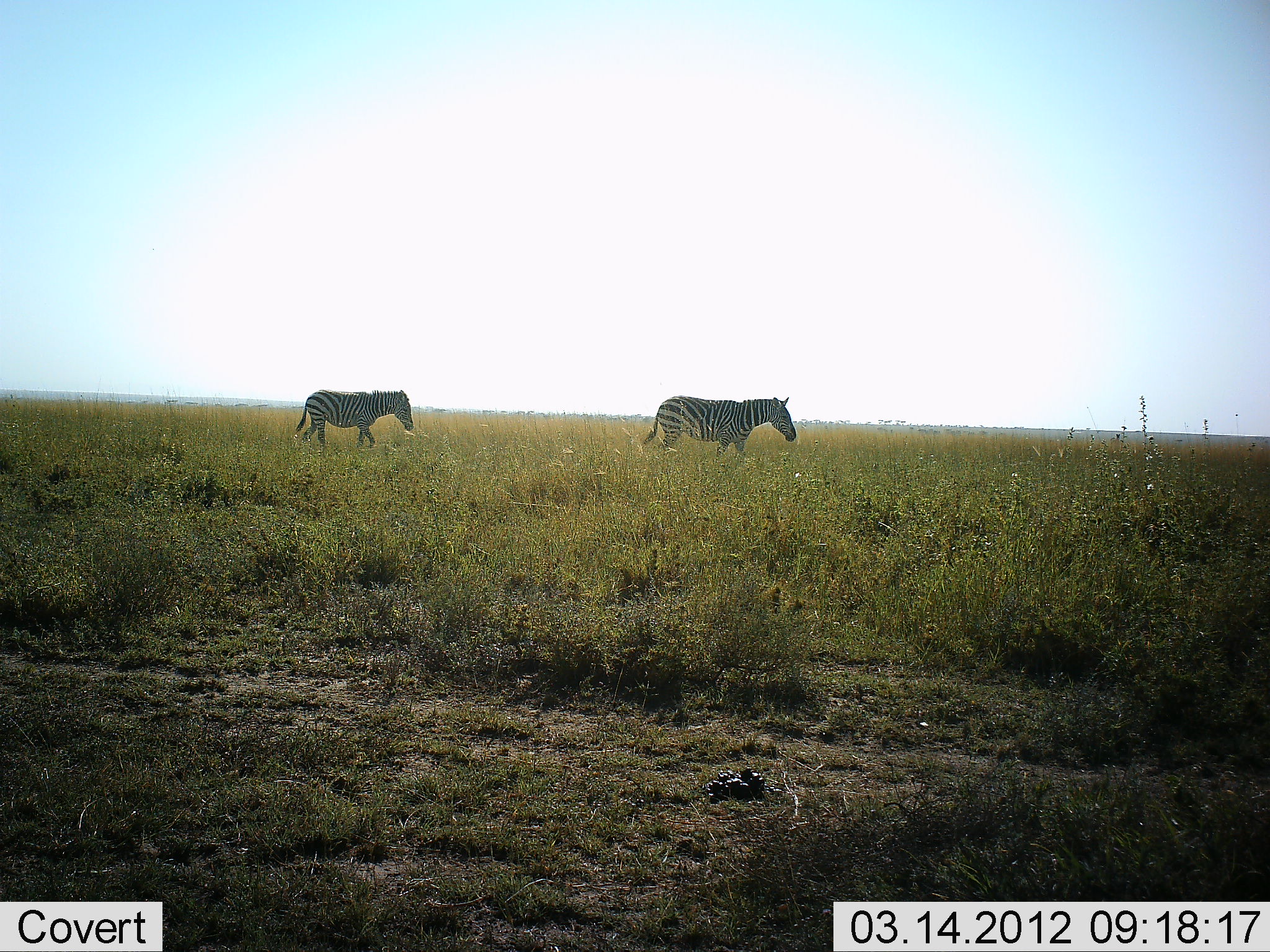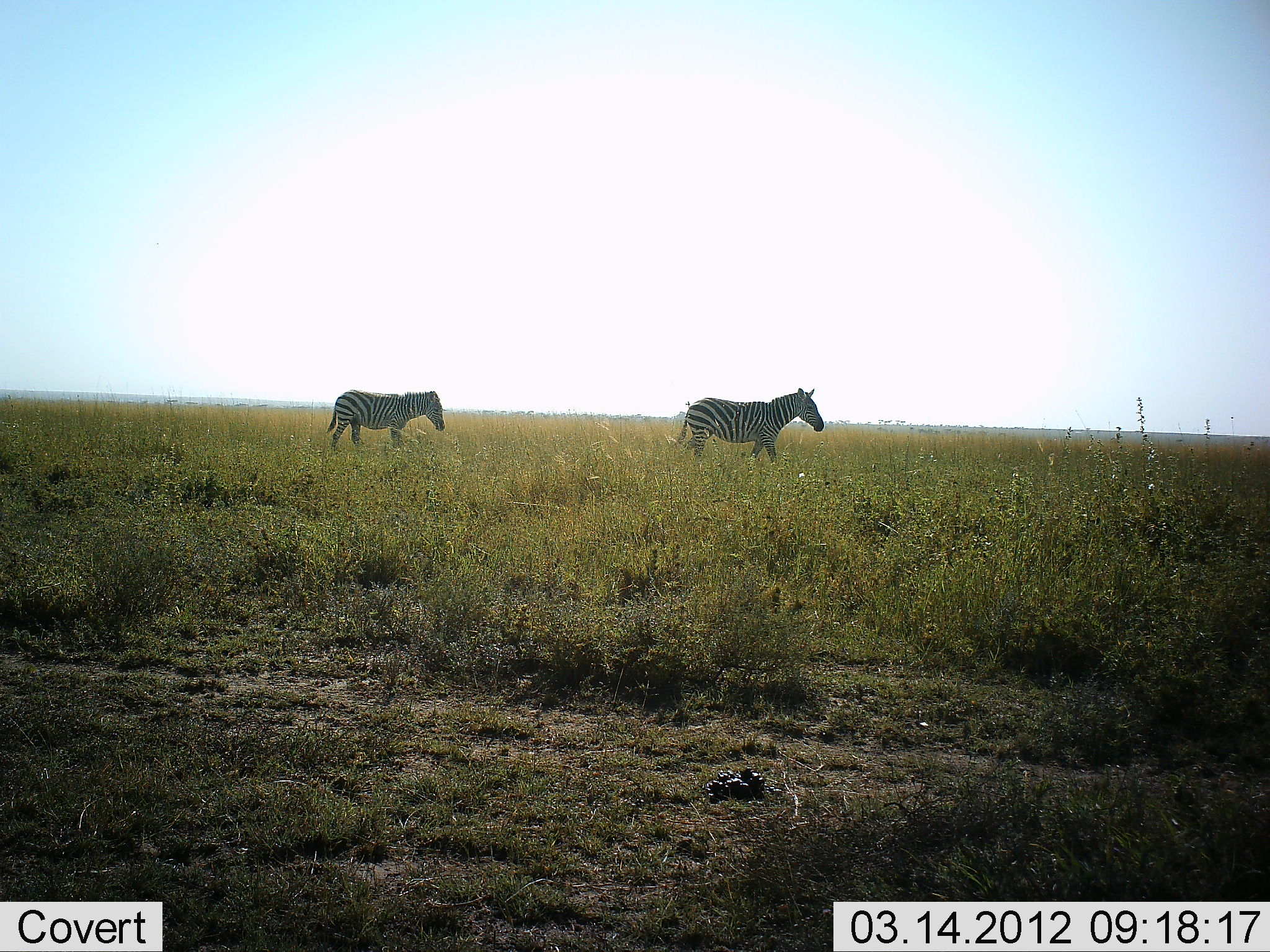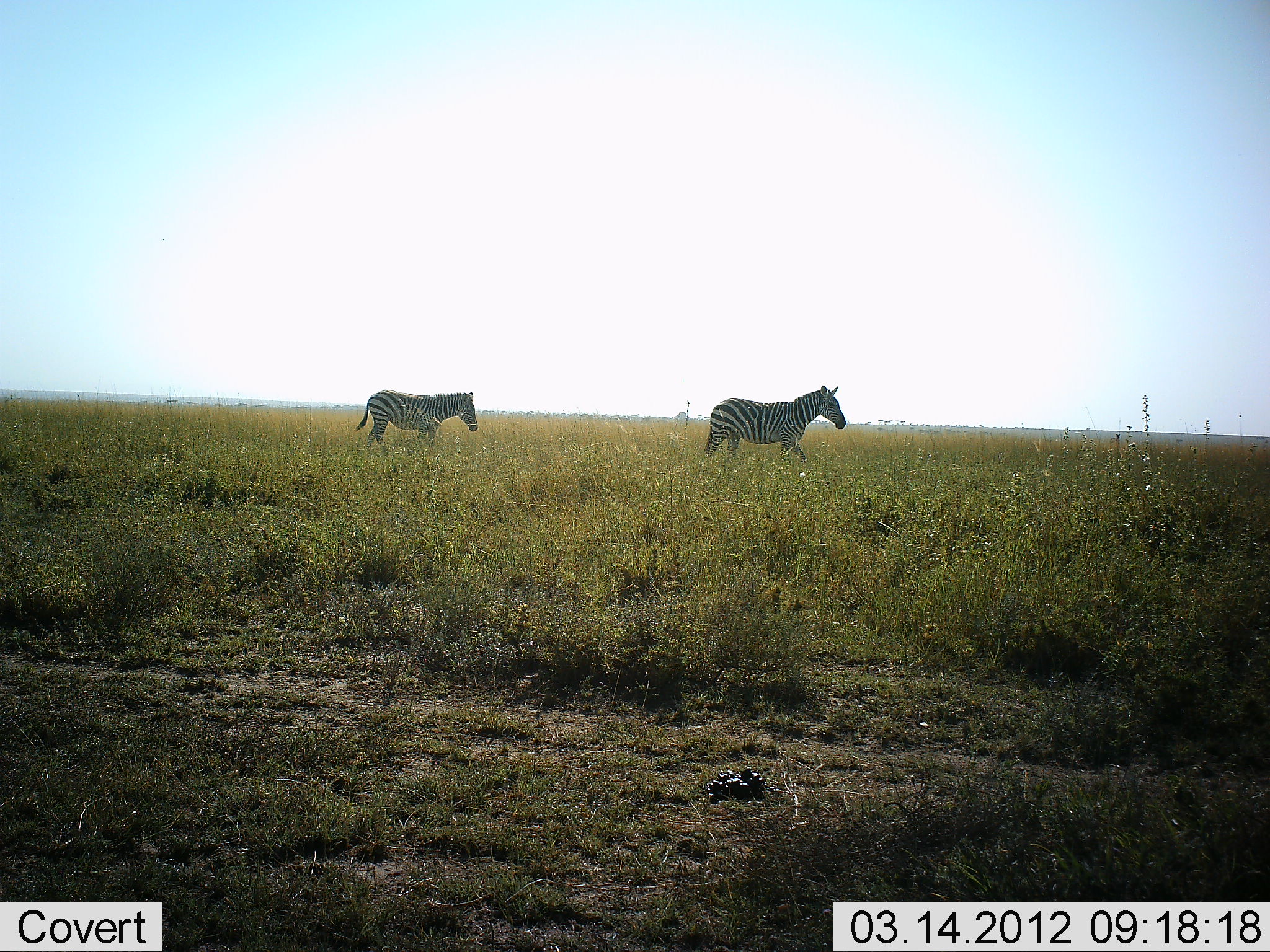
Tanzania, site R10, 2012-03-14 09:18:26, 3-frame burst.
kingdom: Animalia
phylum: Chordata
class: Mammalia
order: Perissodactyla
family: Equidae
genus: Equus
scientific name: Equus quagga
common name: plains zebra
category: zebra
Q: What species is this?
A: Zebra (plains zebra) (Equus quagga).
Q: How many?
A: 2.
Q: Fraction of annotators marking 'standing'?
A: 11%.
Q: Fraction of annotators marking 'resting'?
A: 0%.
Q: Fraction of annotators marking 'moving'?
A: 95%.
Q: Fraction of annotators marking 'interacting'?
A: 0%.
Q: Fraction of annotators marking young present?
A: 11%.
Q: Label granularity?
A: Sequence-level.